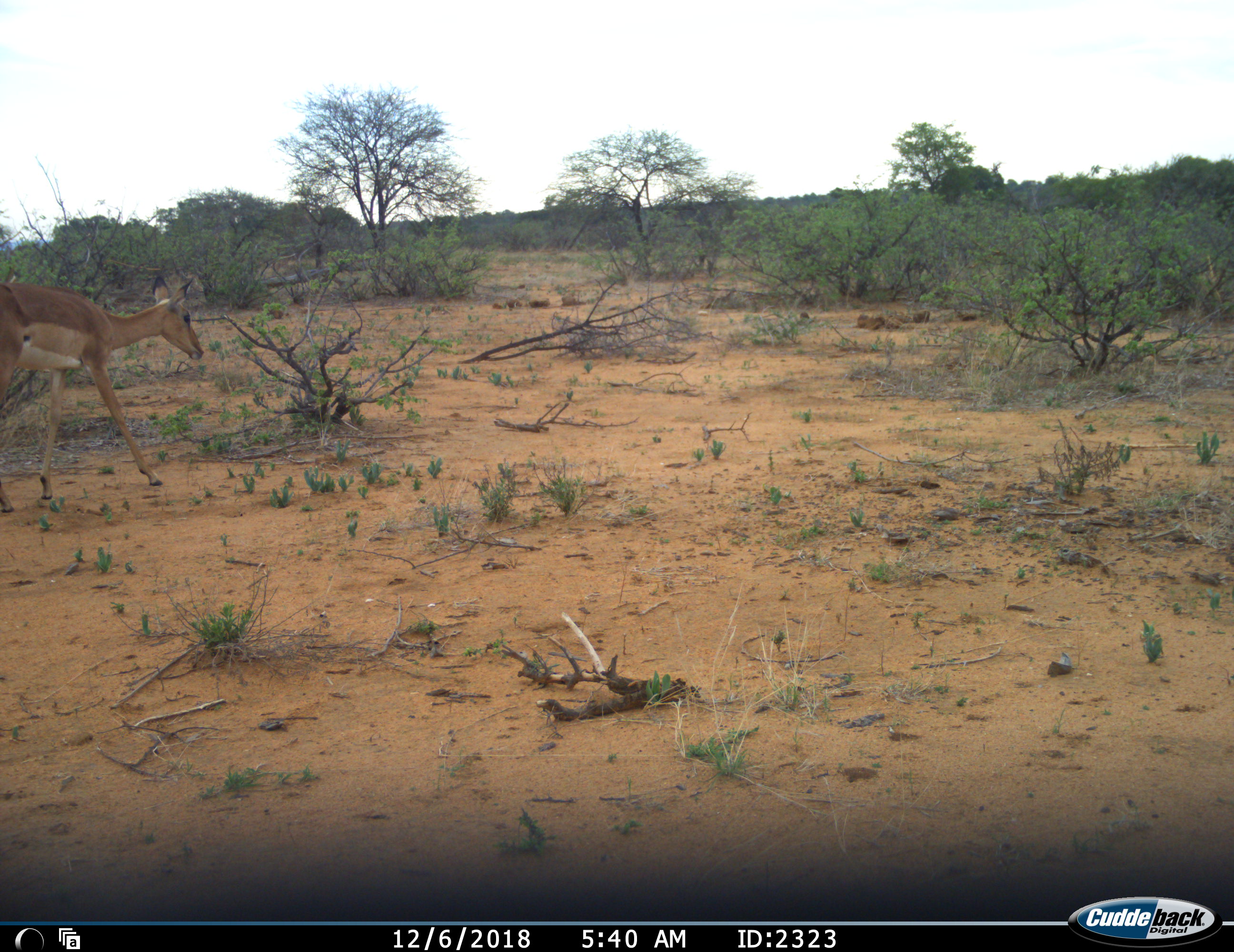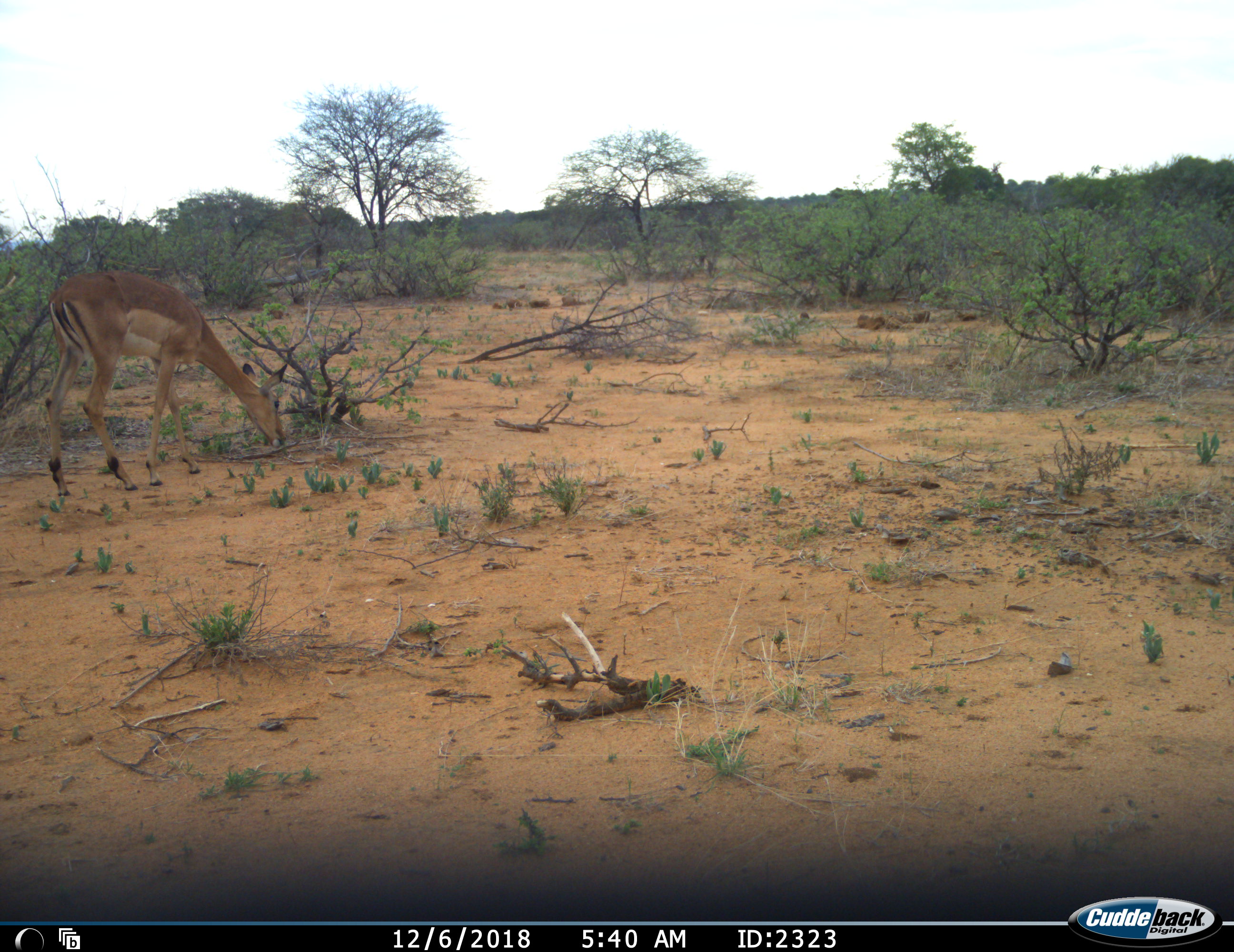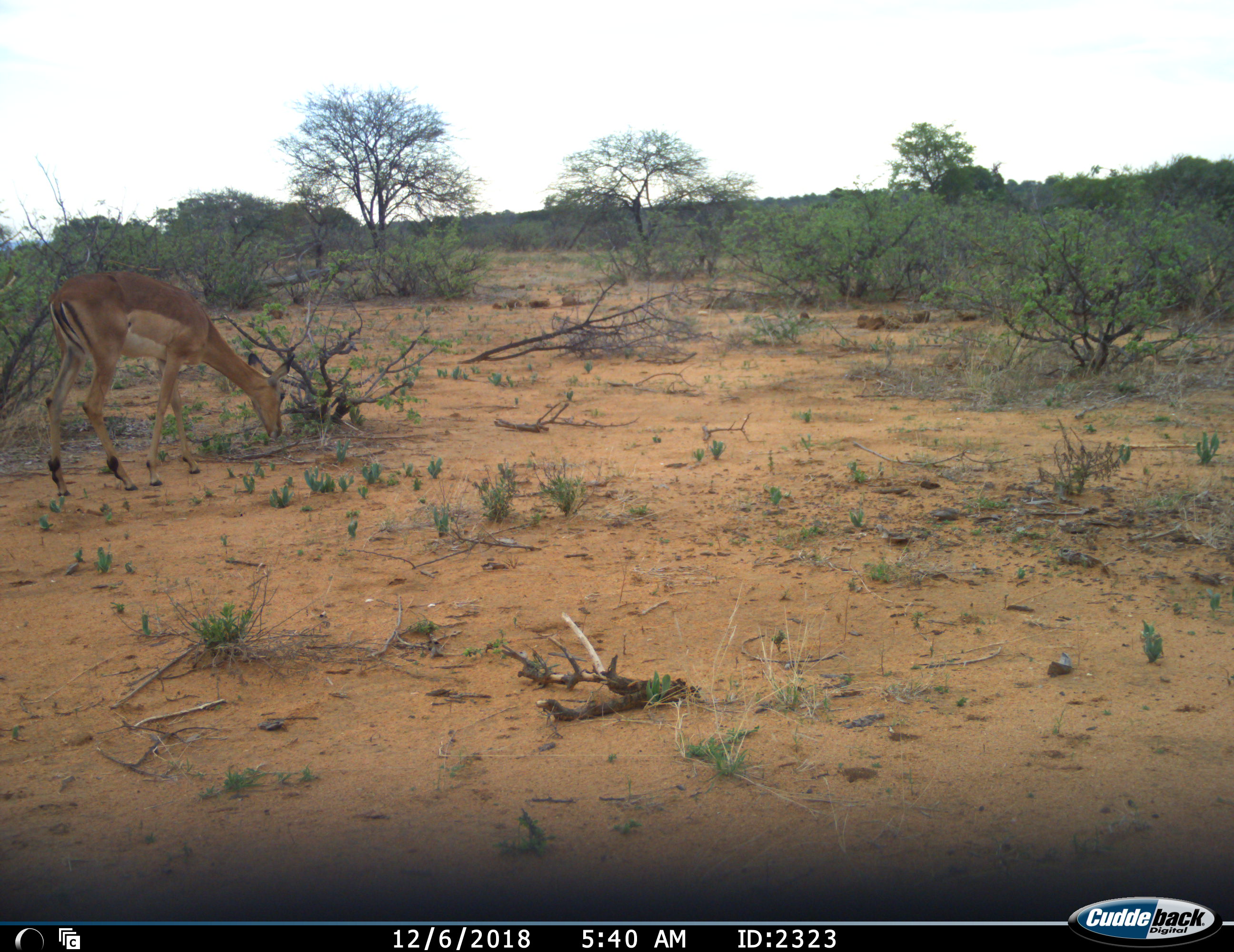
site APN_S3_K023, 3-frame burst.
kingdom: Animalia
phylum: Chordata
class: Mammalia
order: Artiodactyla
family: Bovidae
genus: Aepyceros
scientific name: Aepyceros melampus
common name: impala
Impala (Aepyceros melampus), count 1. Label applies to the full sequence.